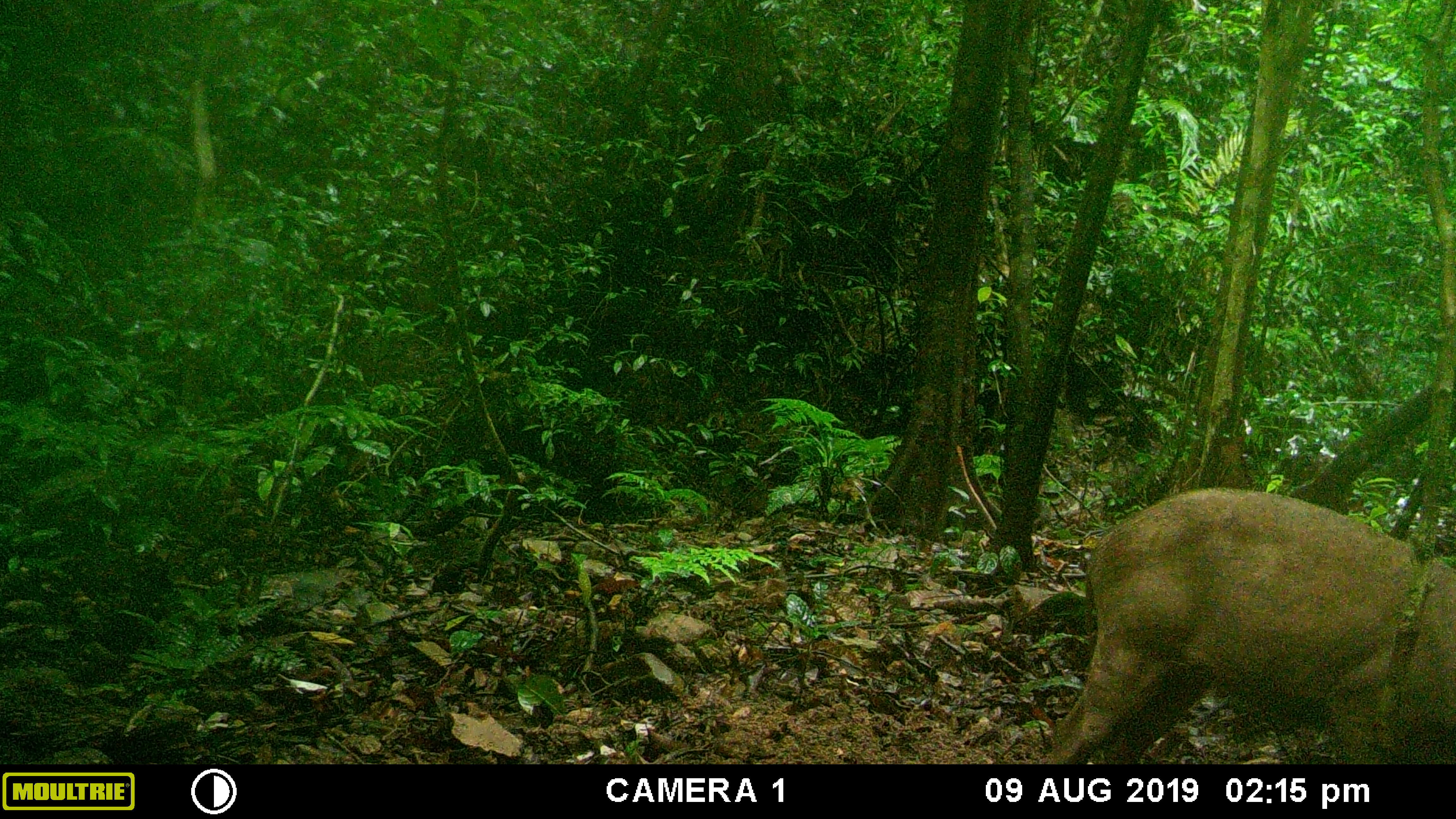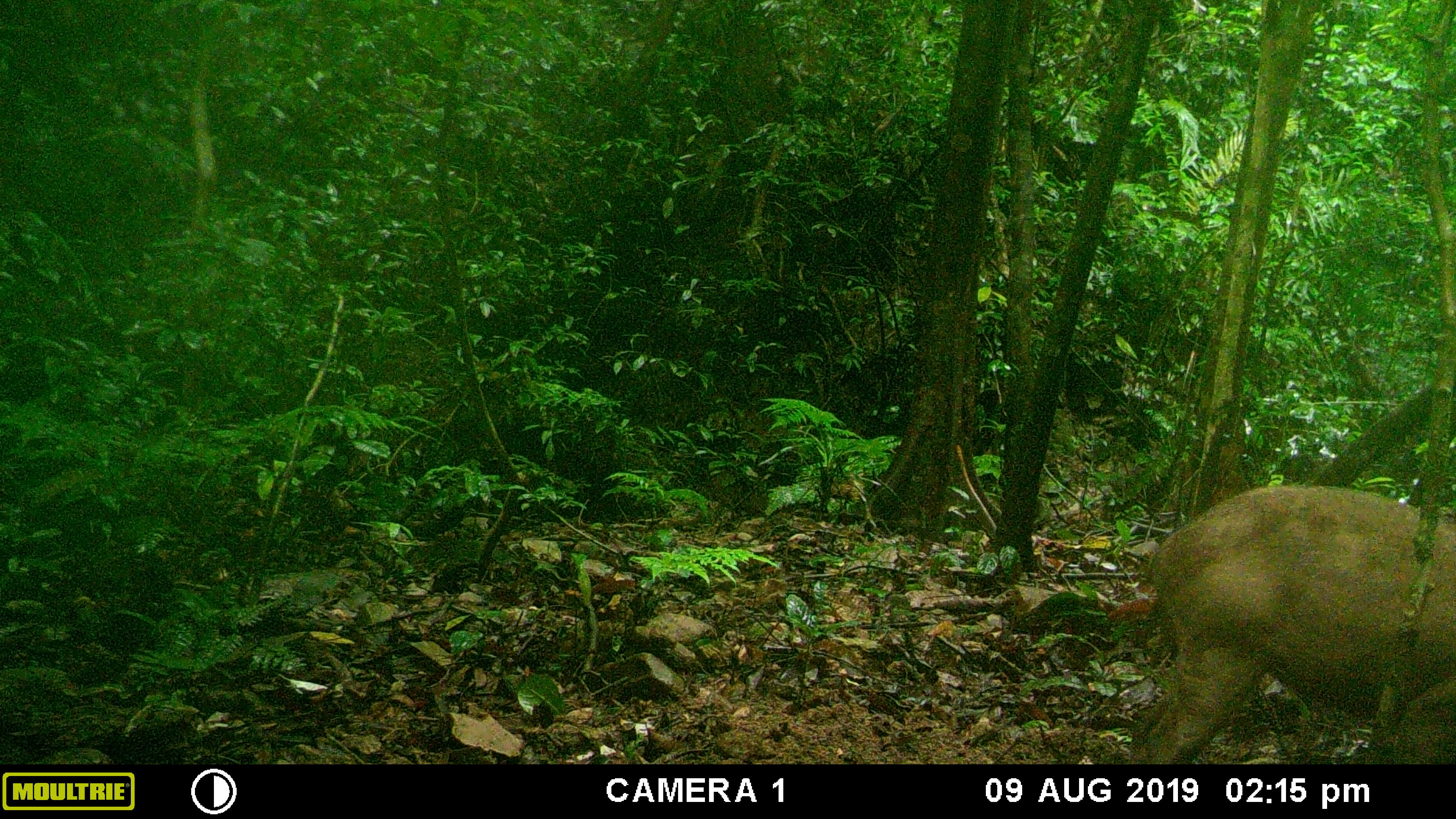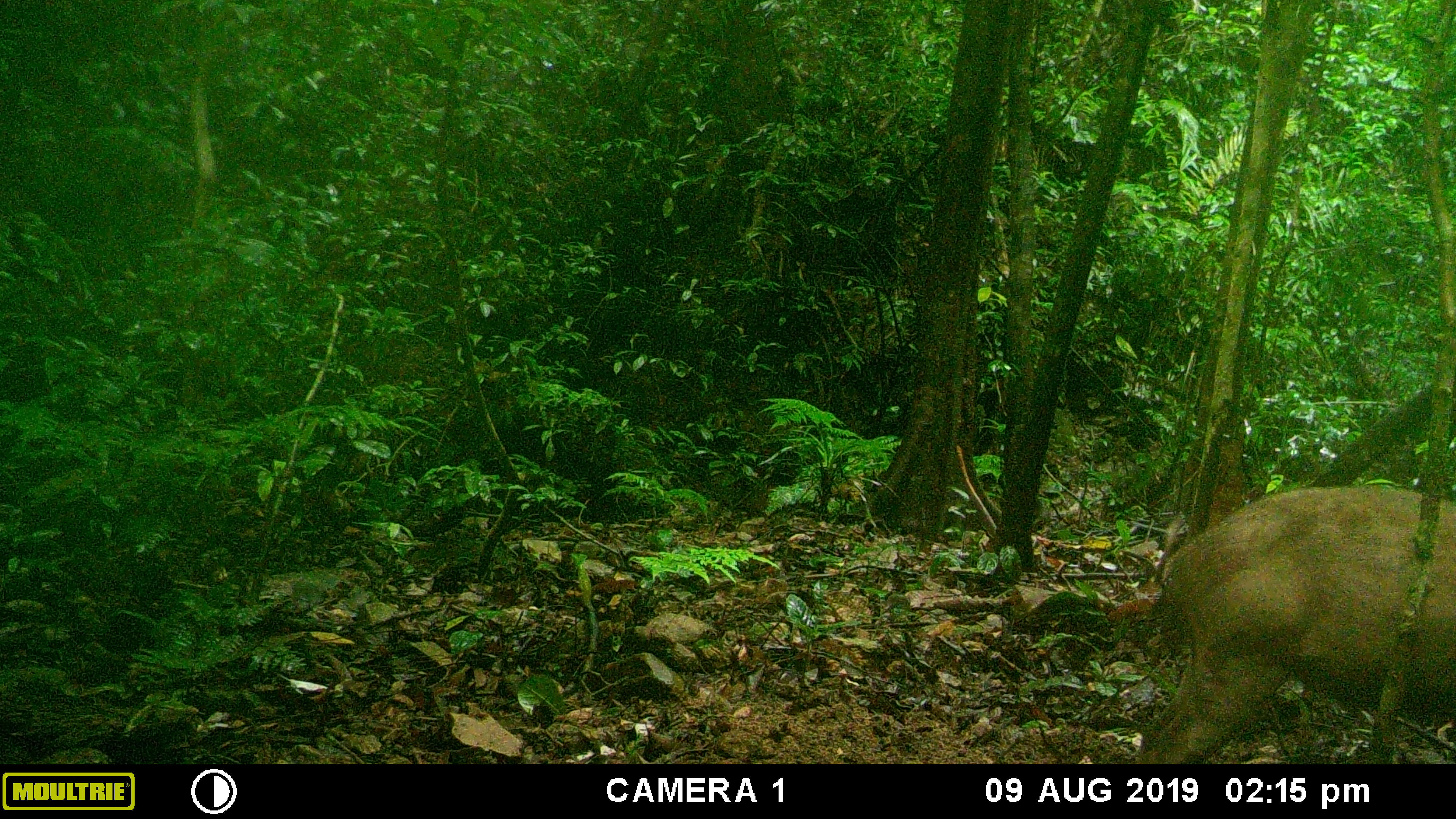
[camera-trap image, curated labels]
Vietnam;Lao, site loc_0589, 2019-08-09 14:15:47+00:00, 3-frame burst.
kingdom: Animalia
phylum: Chordata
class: Mammalia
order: Artiodactyla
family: Suidae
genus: Sus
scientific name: Sus scrofa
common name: eurasian wild pig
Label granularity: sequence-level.